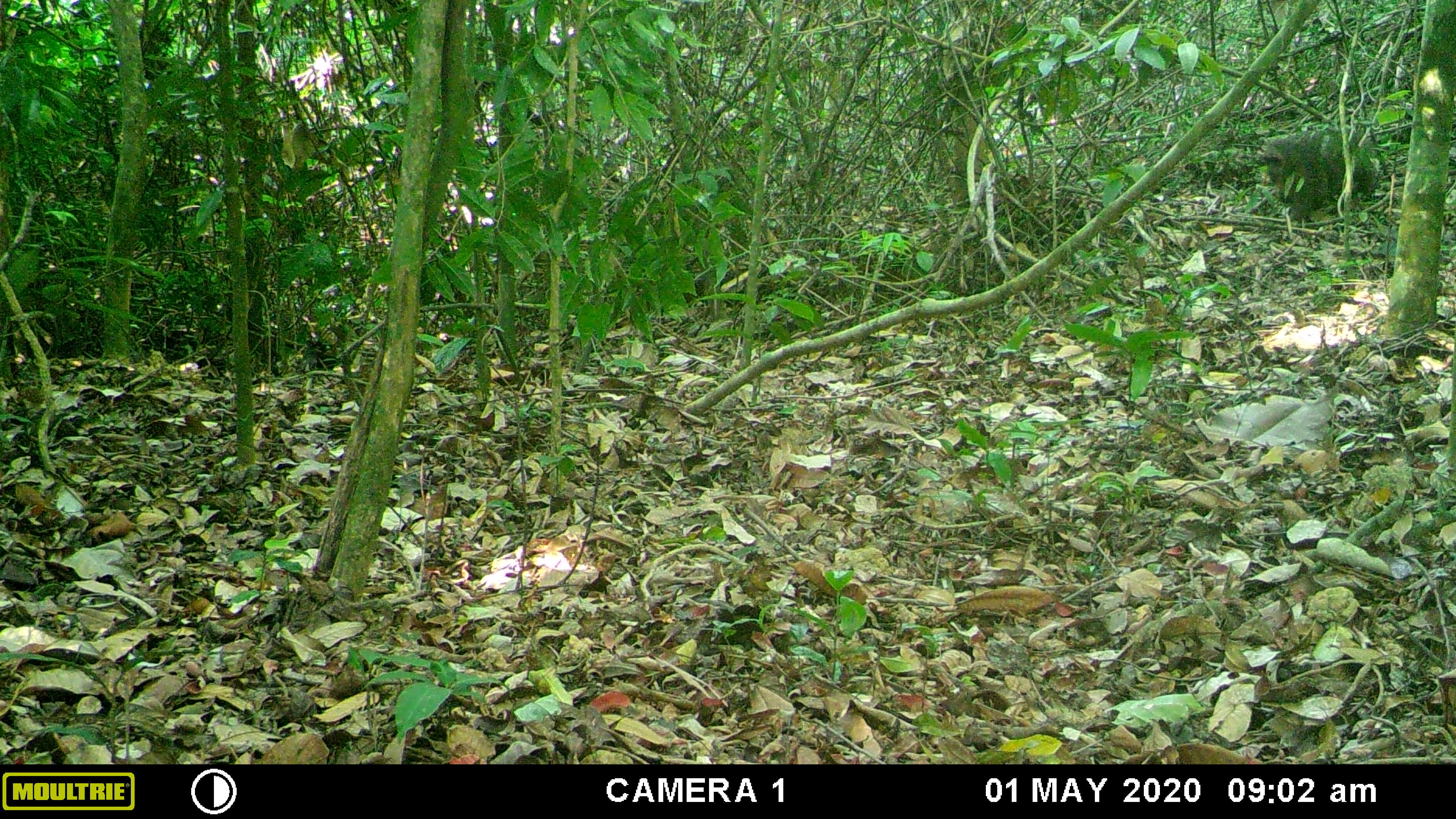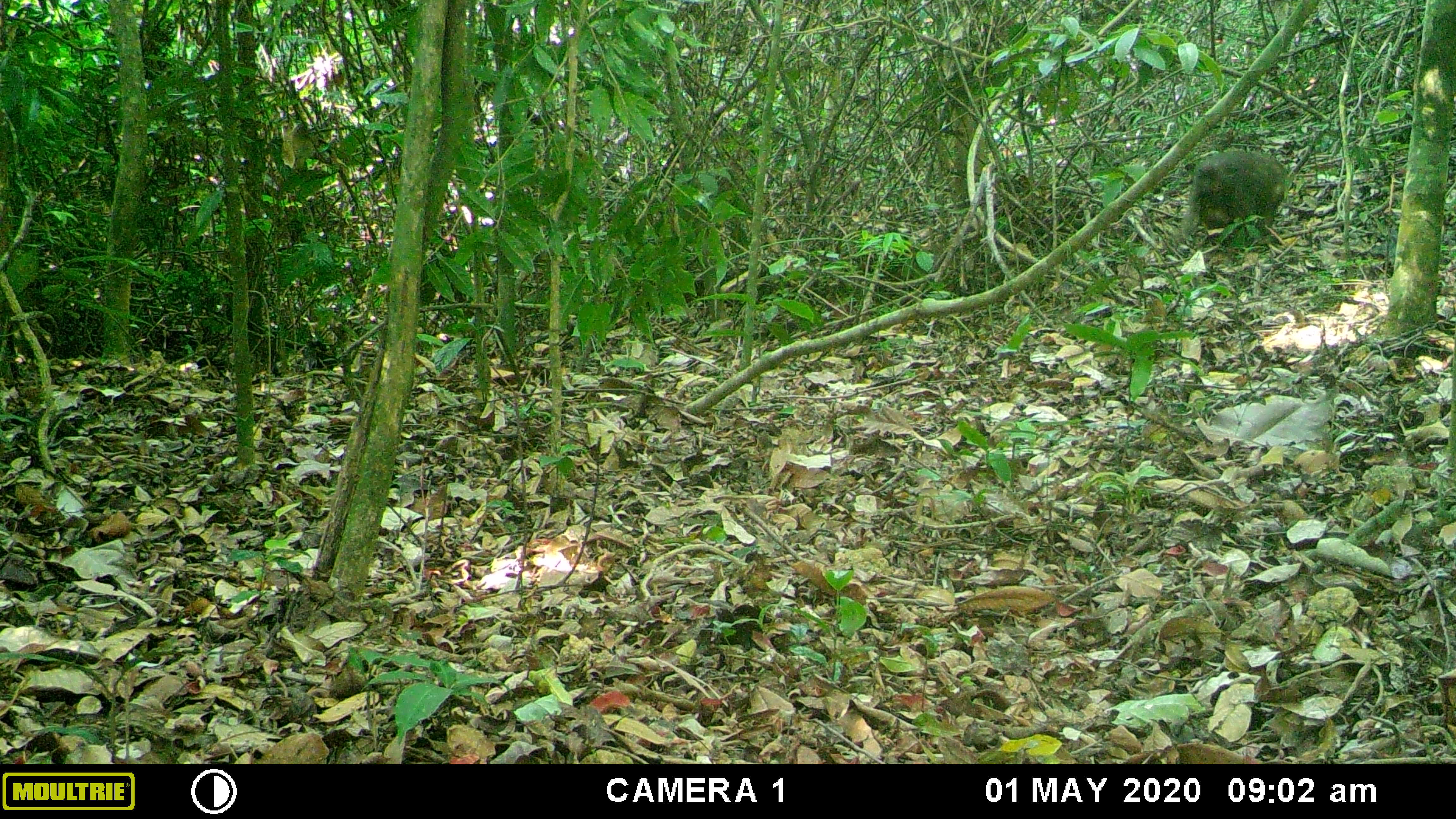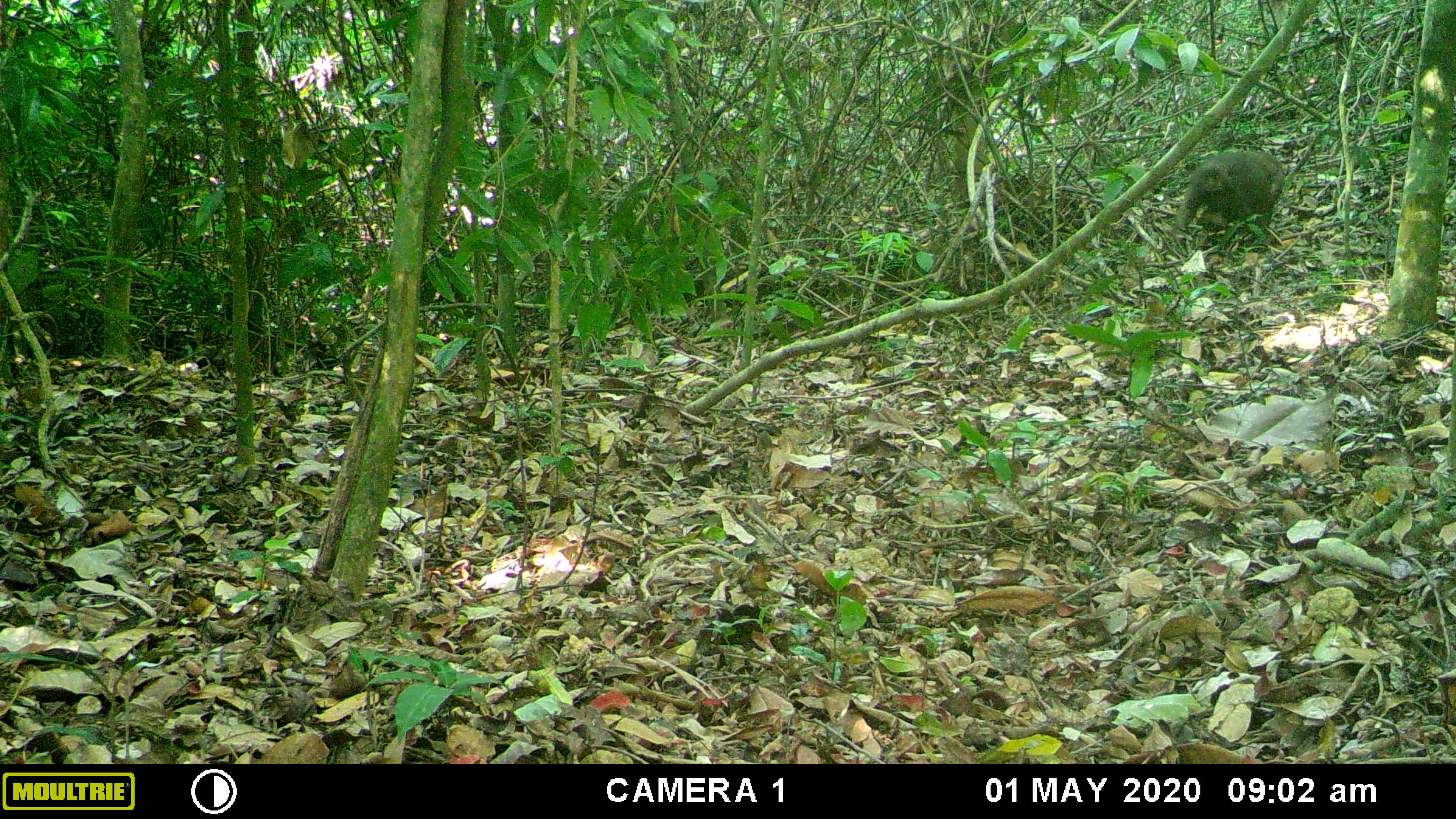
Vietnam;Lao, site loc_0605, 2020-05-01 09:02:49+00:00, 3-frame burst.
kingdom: Animalia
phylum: Chordata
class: Mammalia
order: Primates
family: Cercopithecidae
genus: Macaca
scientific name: Macaca arctoides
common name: stump-tailed macaque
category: stump tailed macaque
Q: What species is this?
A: Stump tailed macaque (stump-tailed macaque) (Macaca arctoides).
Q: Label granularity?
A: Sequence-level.